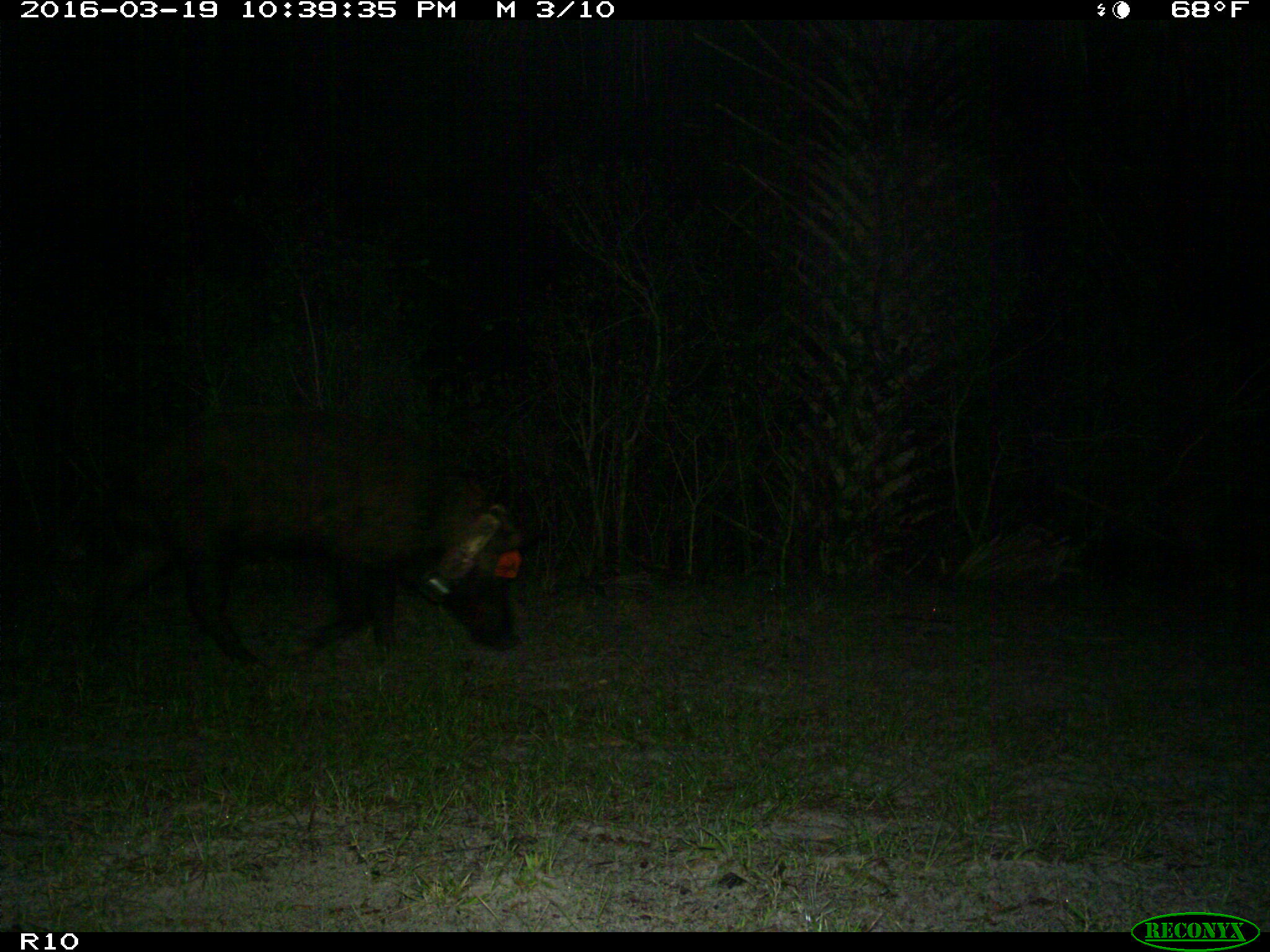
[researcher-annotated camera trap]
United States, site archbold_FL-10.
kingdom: Animalia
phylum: Chordata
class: Mammalia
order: Artiodactyla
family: Suidae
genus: Sus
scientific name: Sus scrofa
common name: wild boar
Sus scrofa (wild boar).